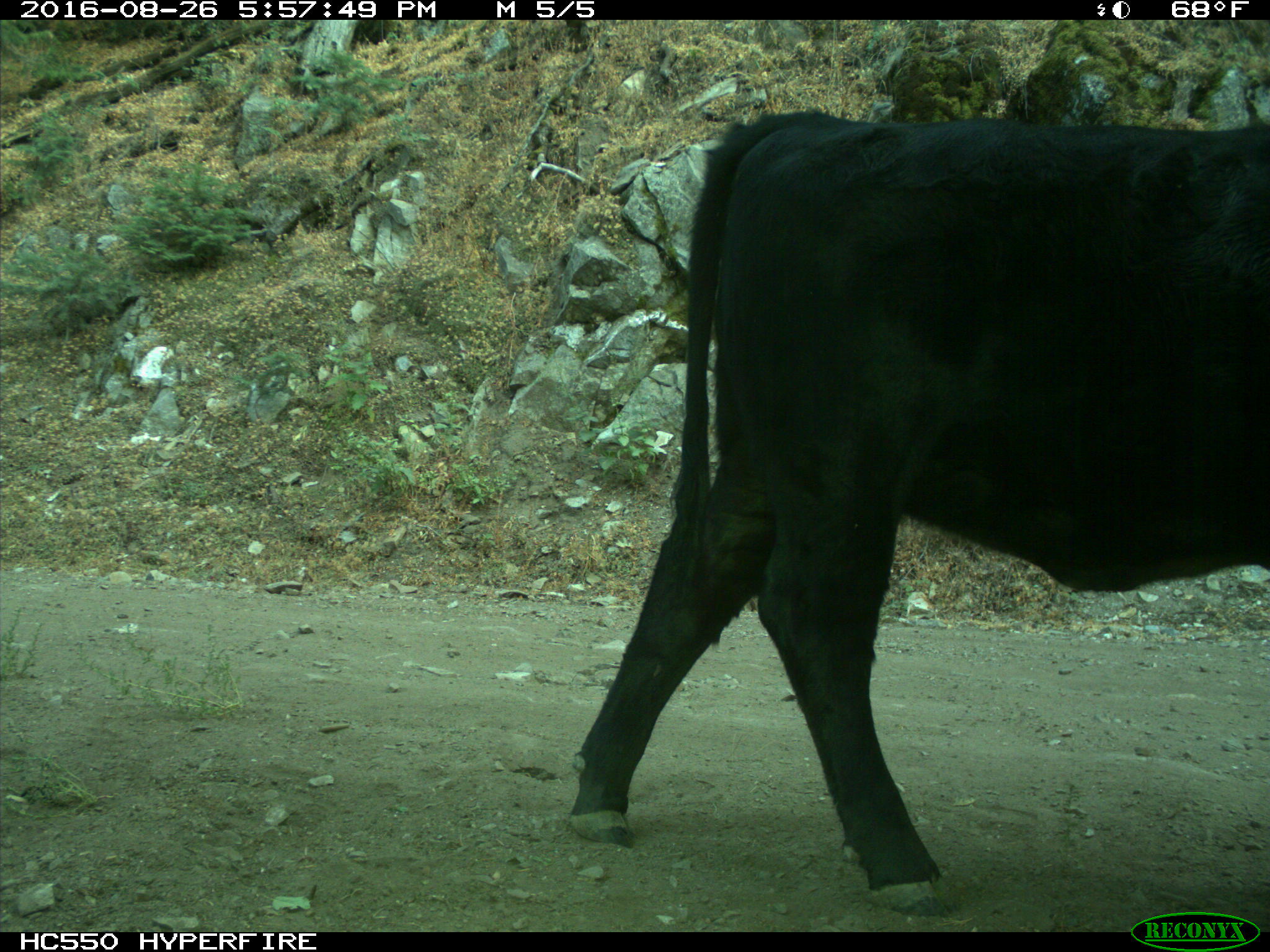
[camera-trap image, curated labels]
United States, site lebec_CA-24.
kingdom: Animalia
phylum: Chordata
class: Mammalia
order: Artiodactyla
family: Bovidae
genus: Bos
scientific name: Bos taurus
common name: domestic cow